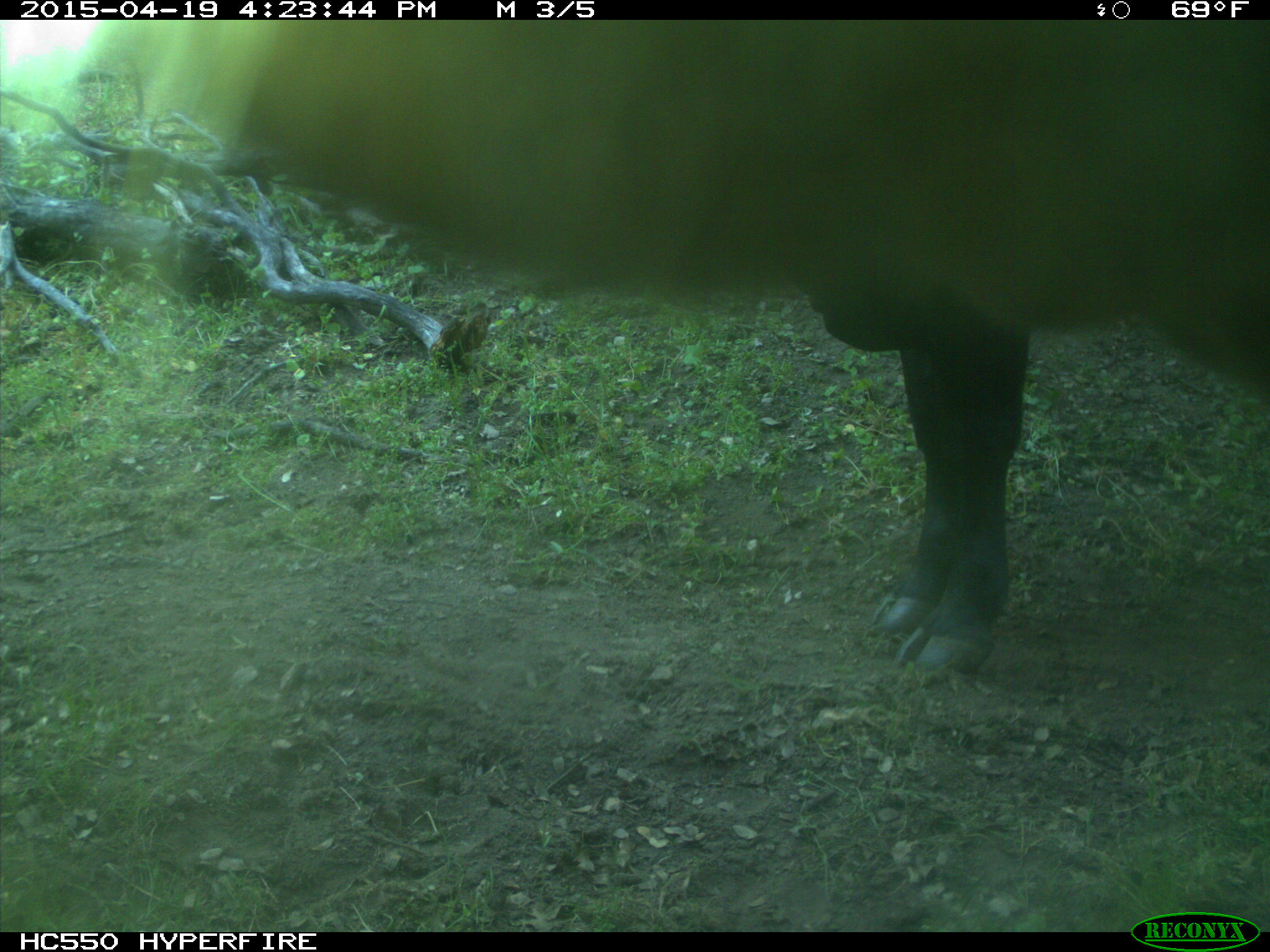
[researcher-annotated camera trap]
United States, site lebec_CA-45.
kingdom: Animalia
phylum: Chordata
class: Mammalia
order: Artiodactyla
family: Bovidae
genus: Bos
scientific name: Bos taurus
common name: domestic cow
Bos taurus (domestic cow).